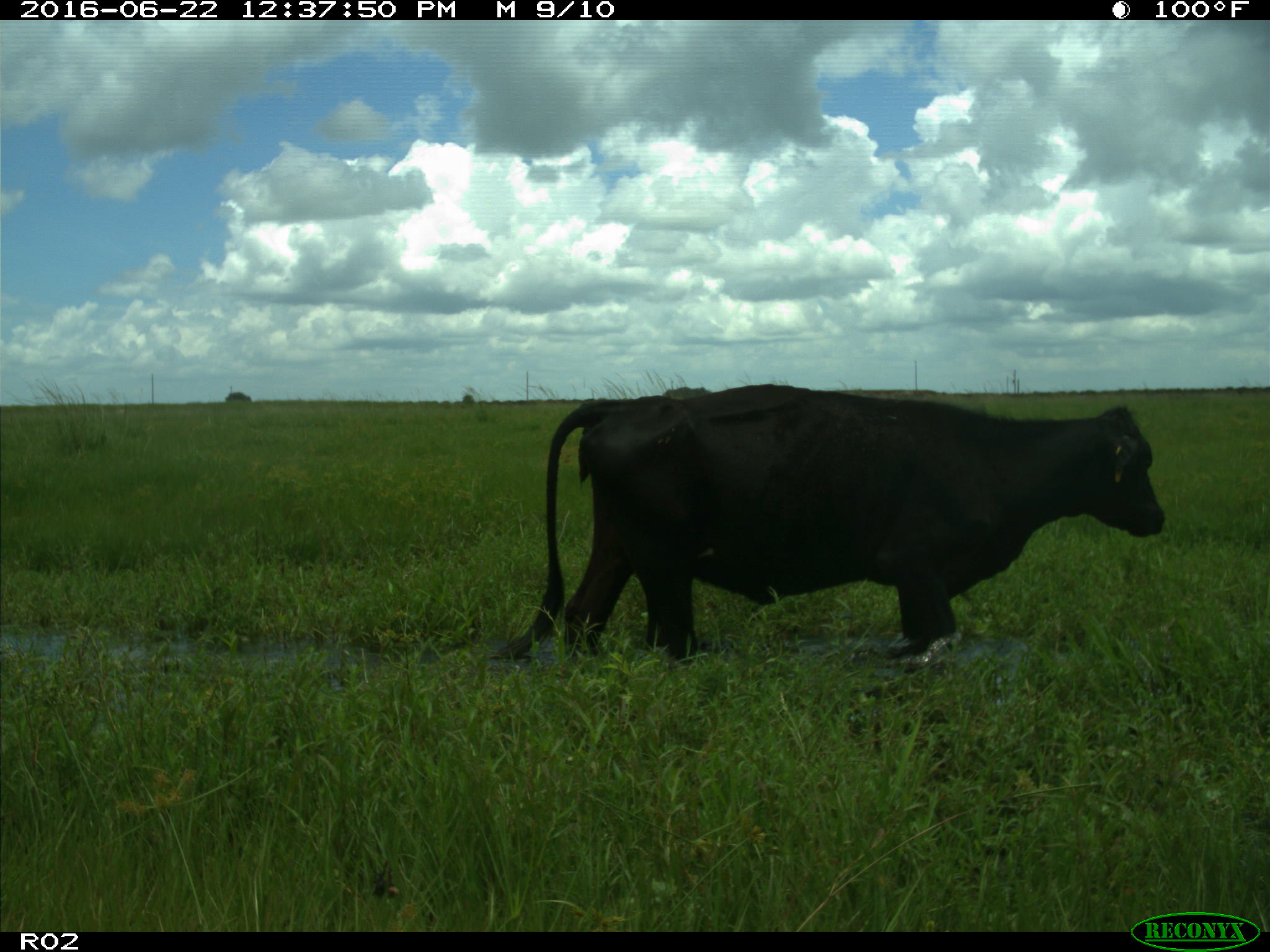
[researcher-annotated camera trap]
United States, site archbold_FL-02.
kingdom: Animalia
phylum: Chordata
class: Mammalia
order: Artiodactyla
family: Bovidae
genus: Bos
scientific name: Bos taurus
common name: domestic cow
Bos taurus (domestic cow).